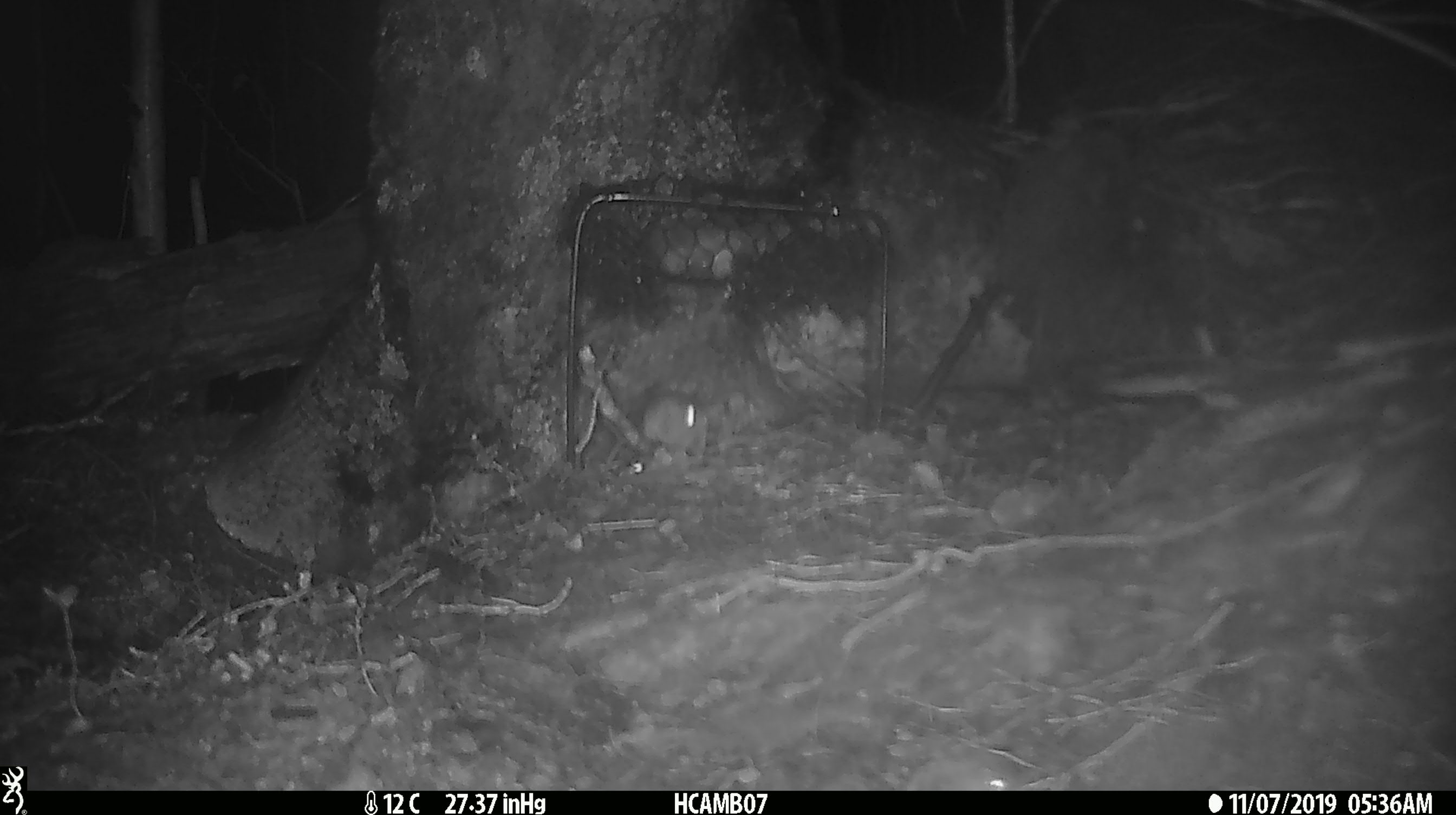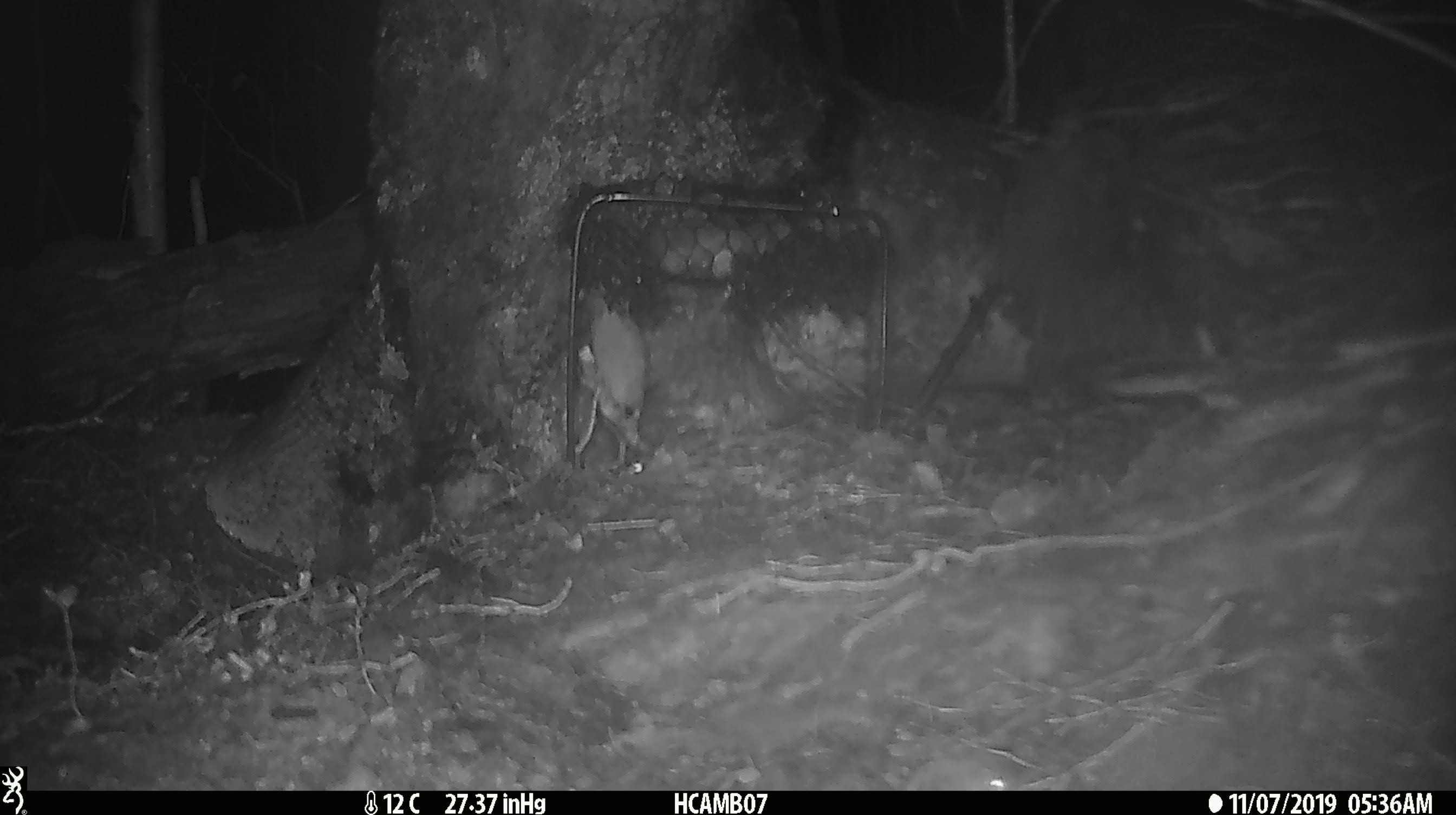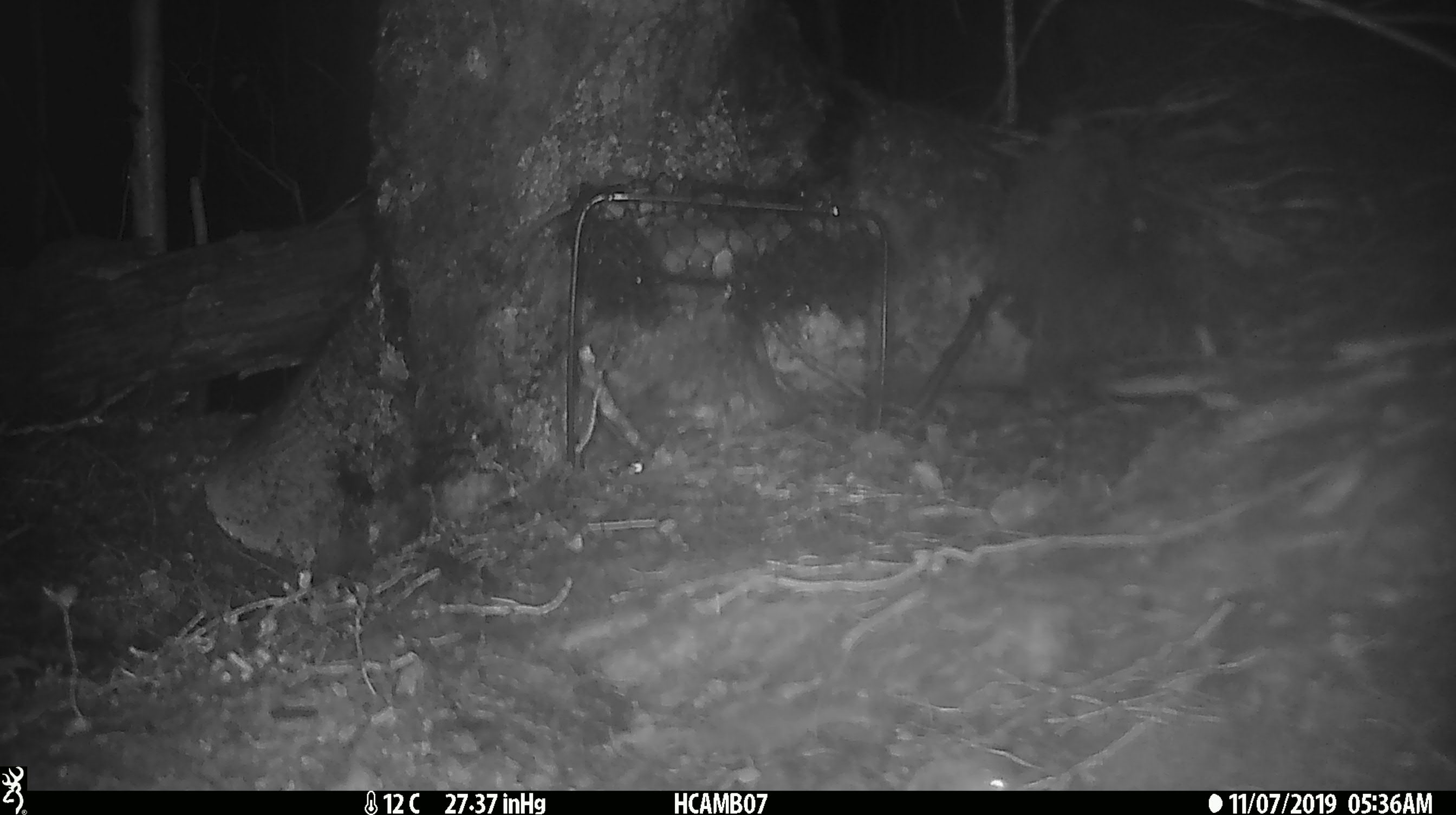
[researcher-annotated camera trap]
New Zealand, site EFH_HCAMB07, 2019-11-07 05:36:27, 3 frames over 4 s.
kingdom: Animalia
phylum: Chordata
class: Mammalia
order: Rodentia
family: Muridae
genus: Mus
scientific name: Mus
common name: mouse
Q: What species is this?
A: Mouse (Mus).